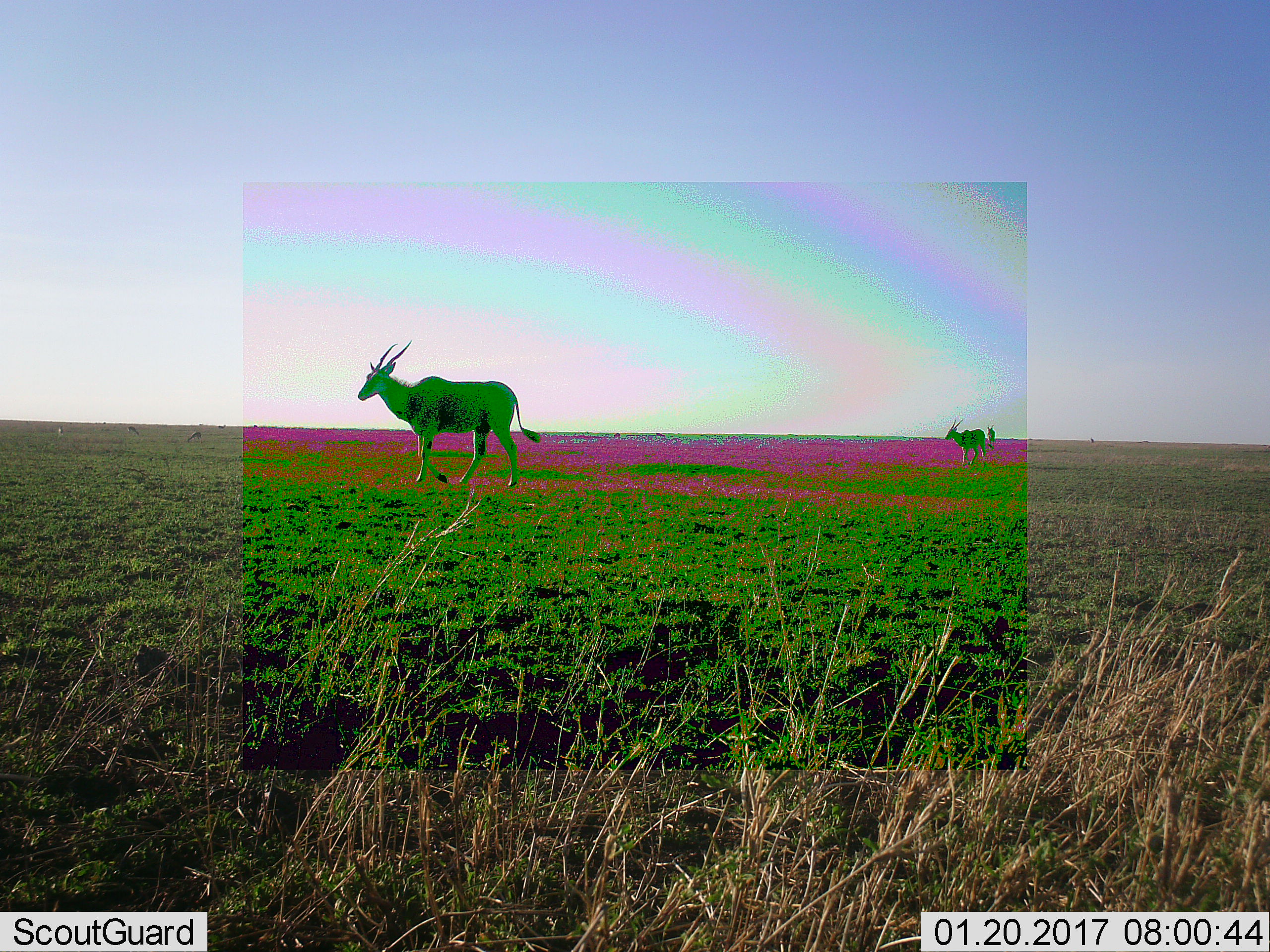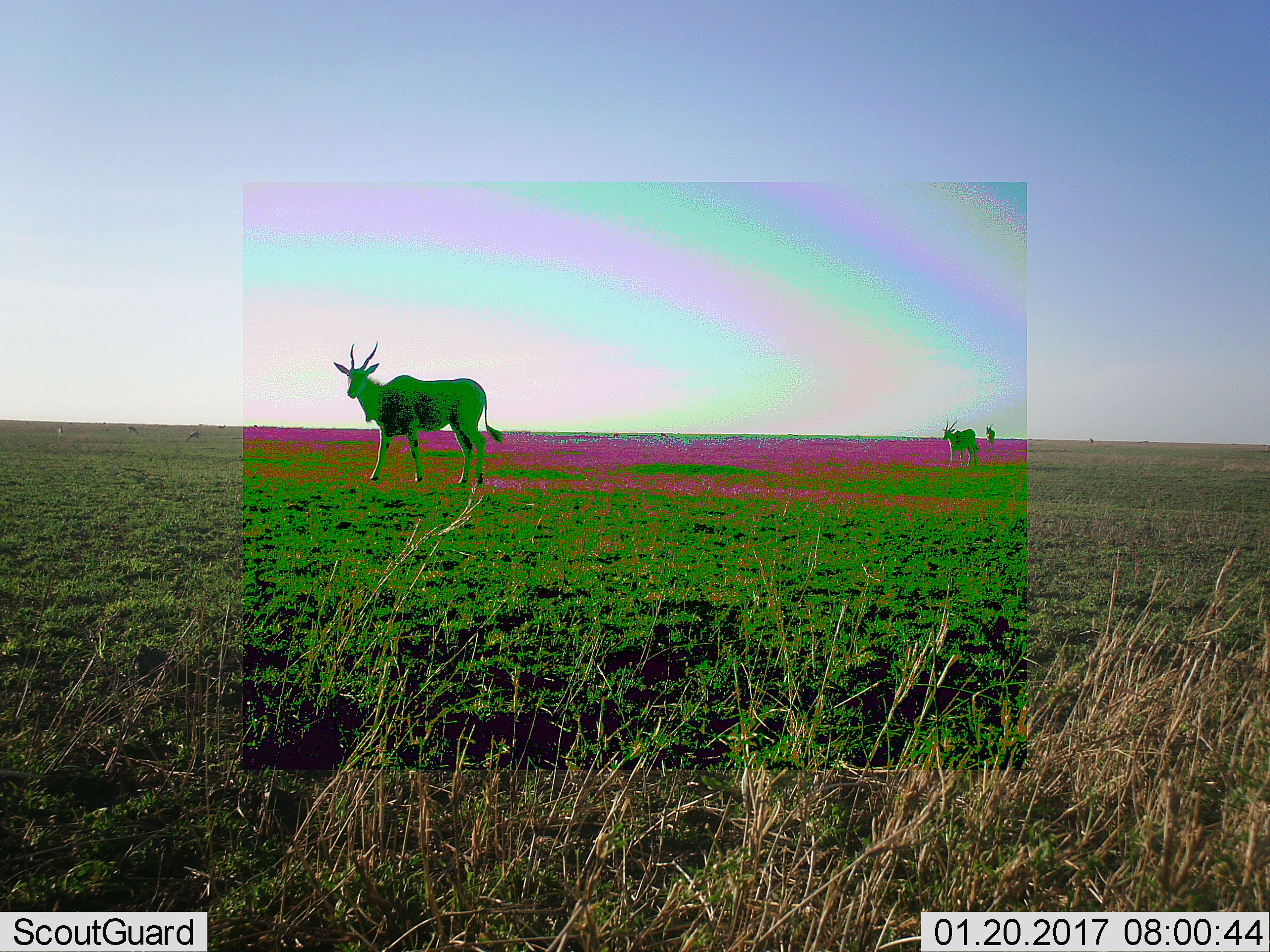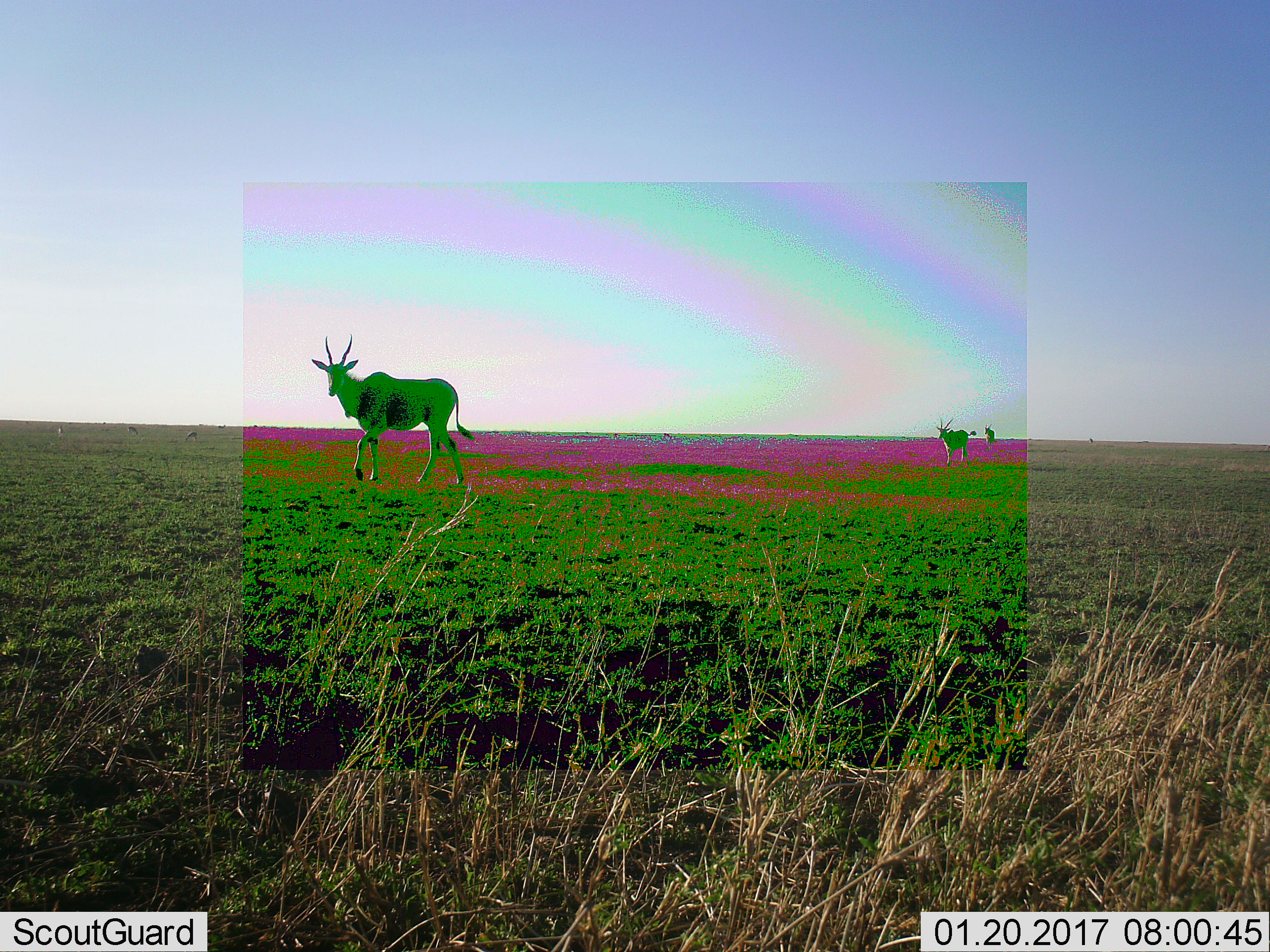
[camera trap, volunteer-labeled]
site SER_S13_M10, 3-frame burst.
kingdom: Animalia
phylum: Chordata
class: Mammalia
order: Artiodactyla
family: Bovidae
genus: Tragelaphus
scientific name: Tragelaphus oryx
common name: eland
Eland (Tragelaphus oryx), count 3. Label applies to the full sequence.